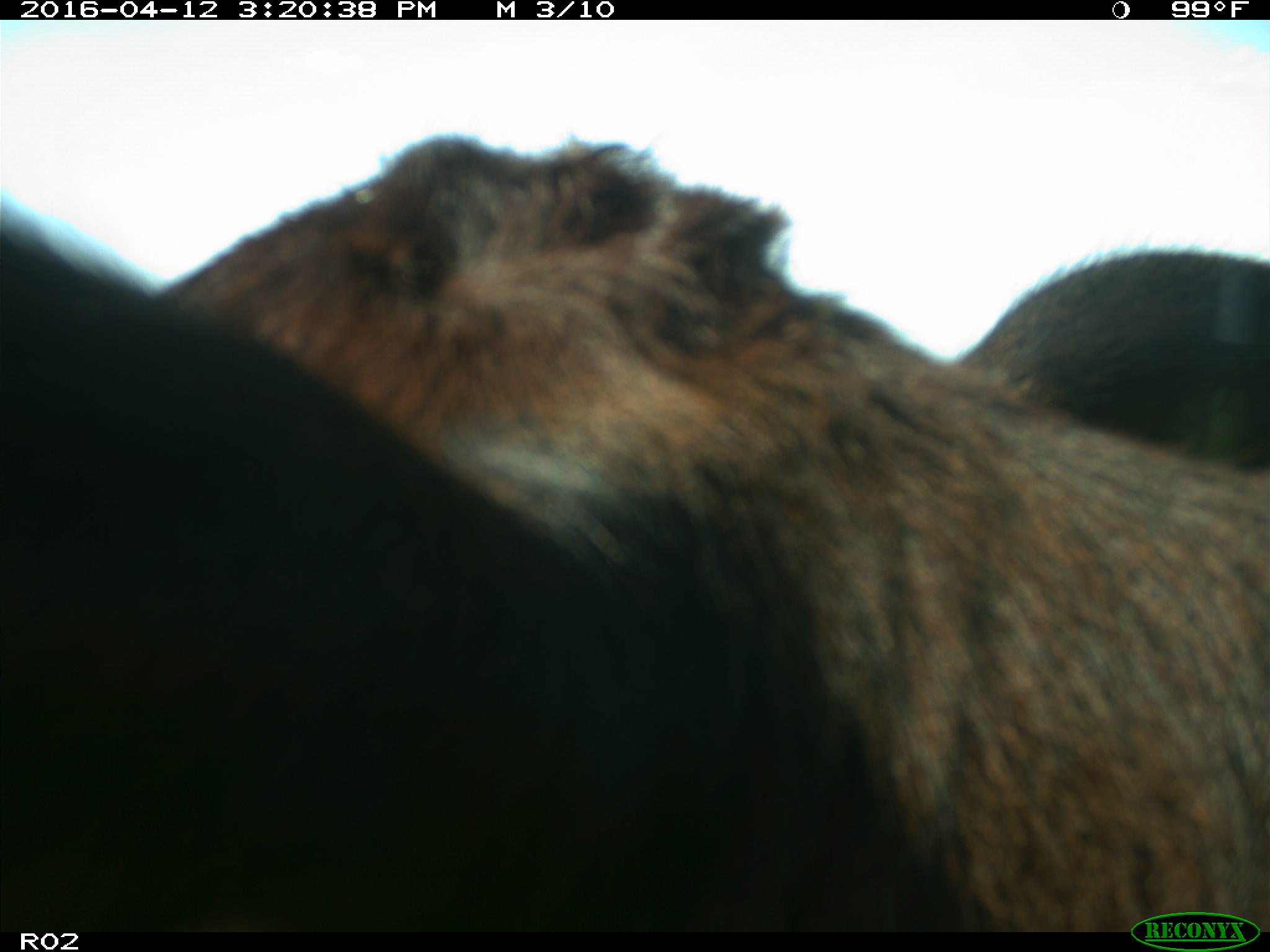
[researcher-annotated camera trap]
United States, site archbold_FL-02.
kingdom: Animalia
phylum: Chordata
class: Mammalia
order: Artiodactyla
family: Bovidae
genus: Bos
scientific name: Bos taurus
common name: domestic cow